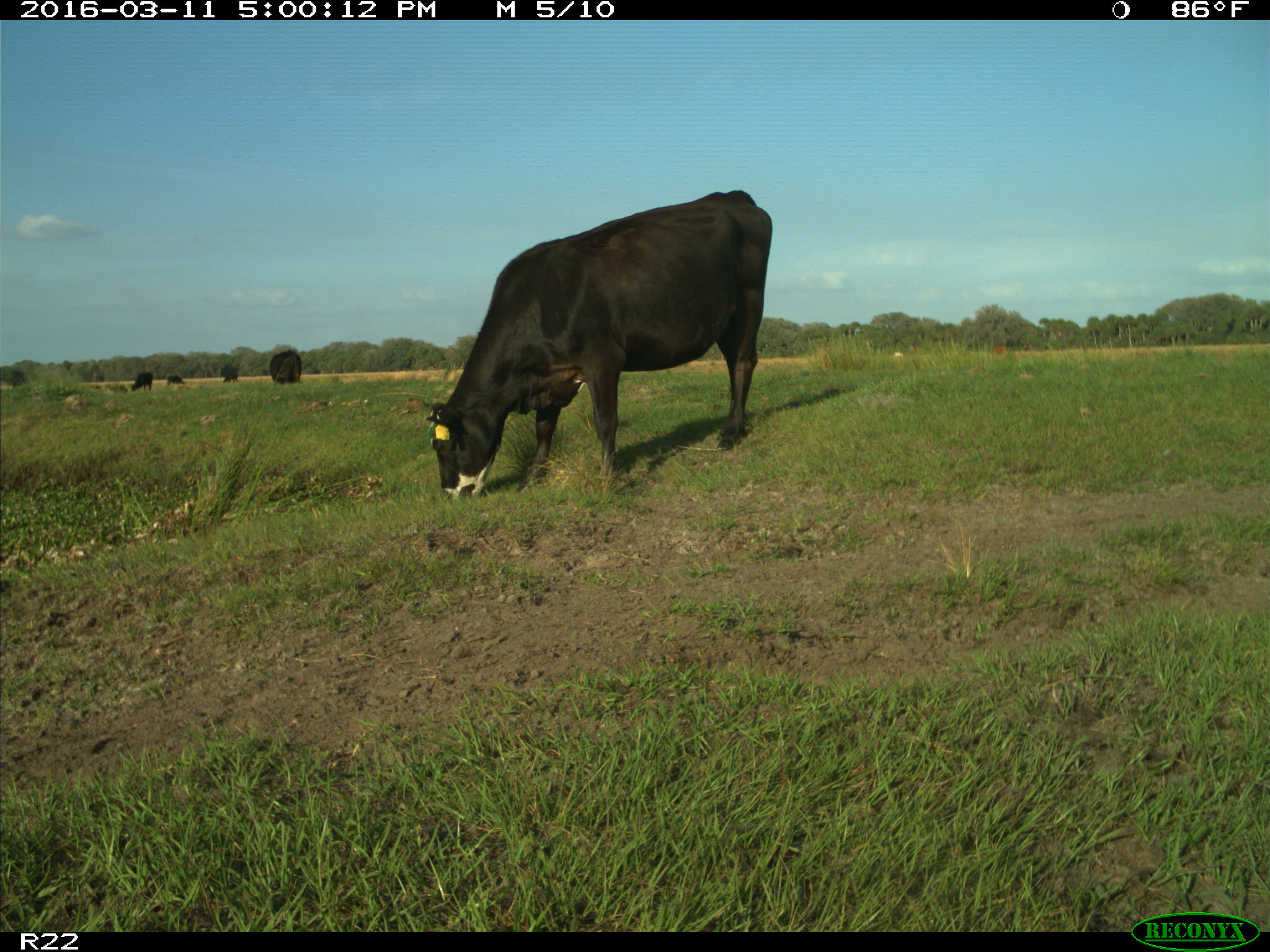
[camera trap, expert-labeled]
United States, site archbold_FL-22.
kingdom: Animalia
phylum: Chordata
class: Mammalia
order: Artiodactyla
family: Bovidae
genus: Bos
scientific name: Bos taurus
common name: domestic cow